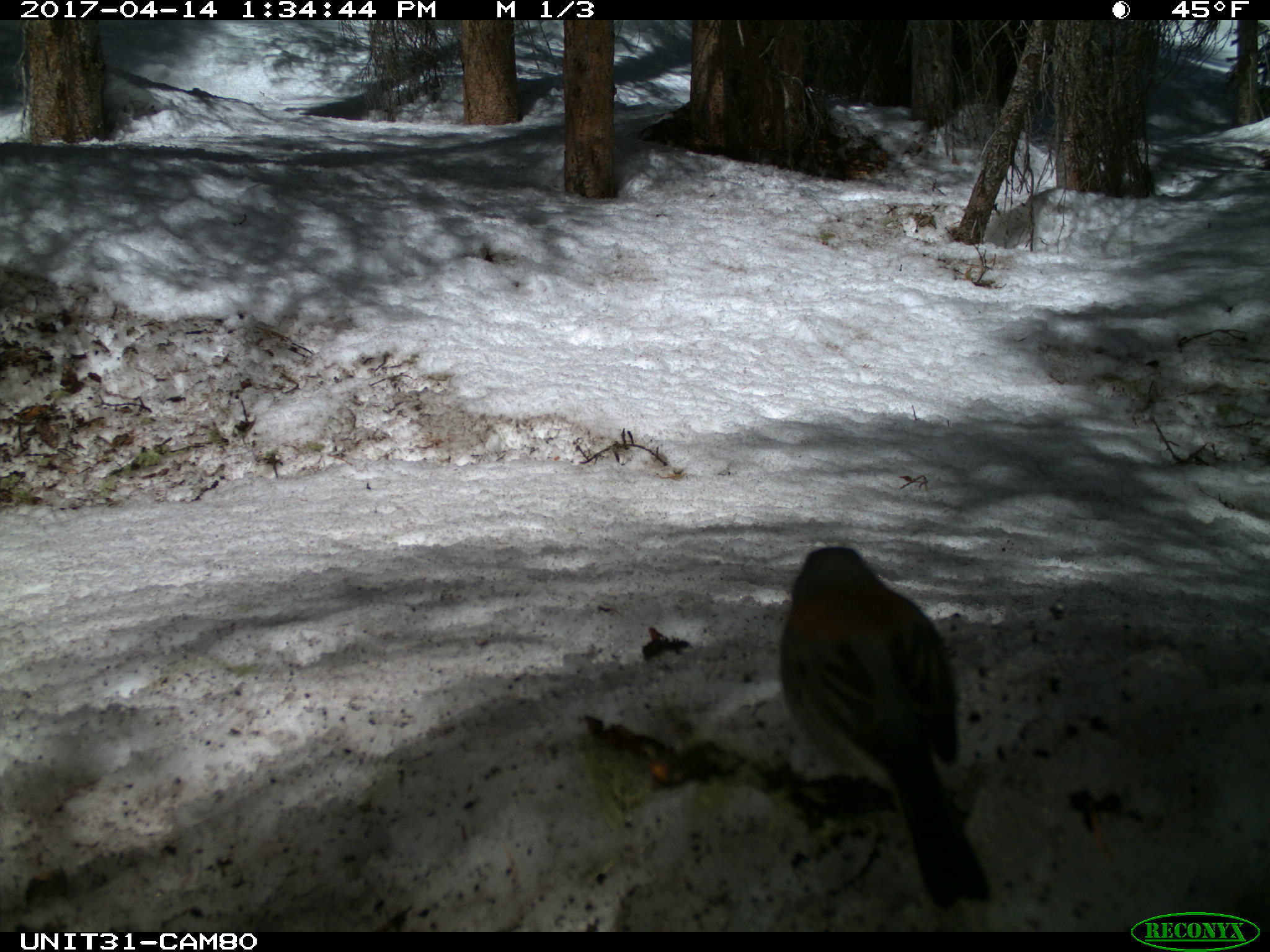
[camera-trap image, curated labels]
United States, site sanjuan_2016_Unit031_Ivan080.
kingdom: Animalia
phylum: Chordata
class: Aves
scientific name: Aves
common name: birds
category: unidentified bird